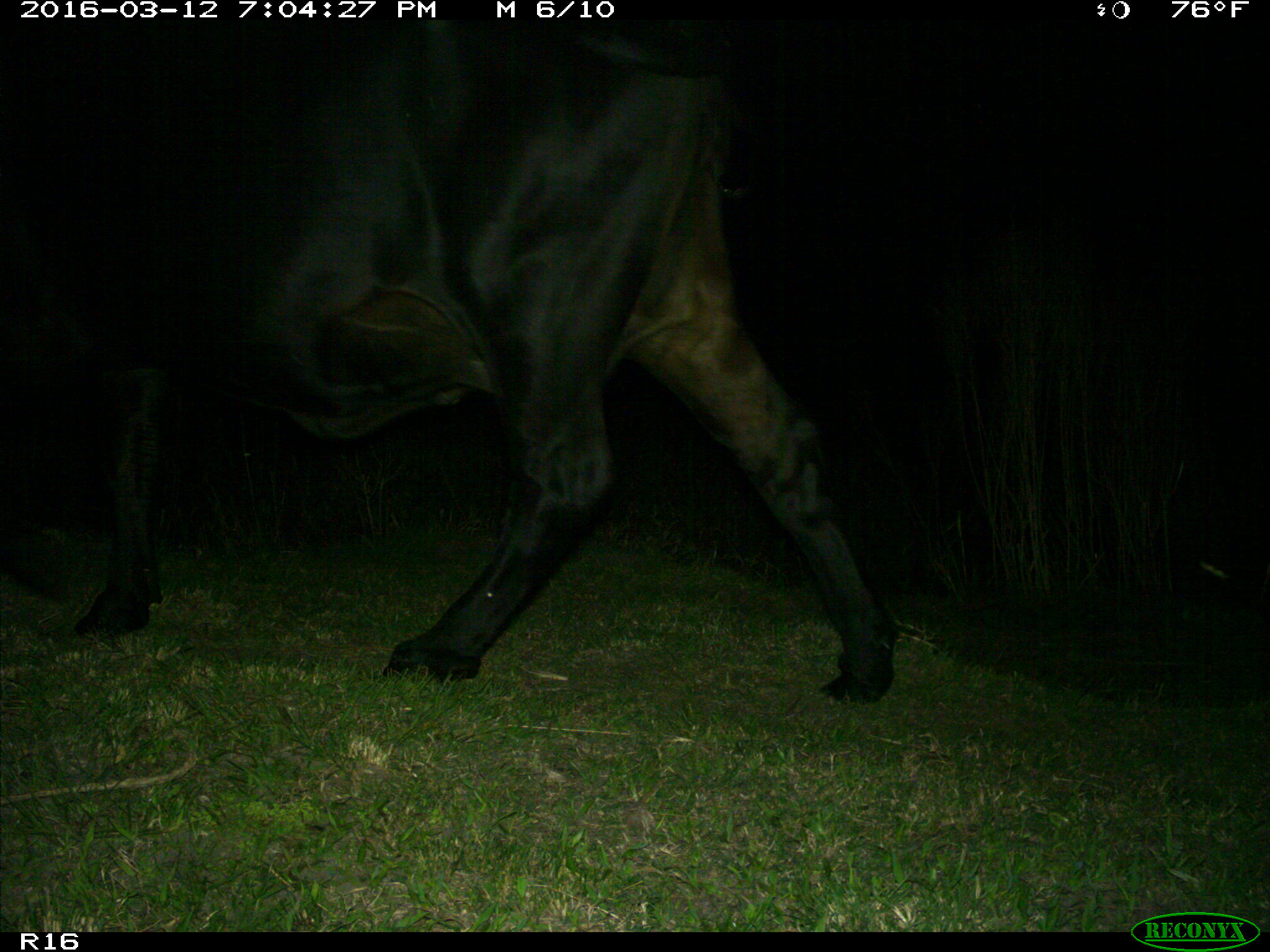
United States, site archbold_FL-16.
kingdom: Animalia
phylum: Chordata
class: Mammalia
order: Artiodactyla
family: Bovidae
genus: Bos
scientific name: Bos taurus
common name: domestic cow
Bos taurus (domestic cow).